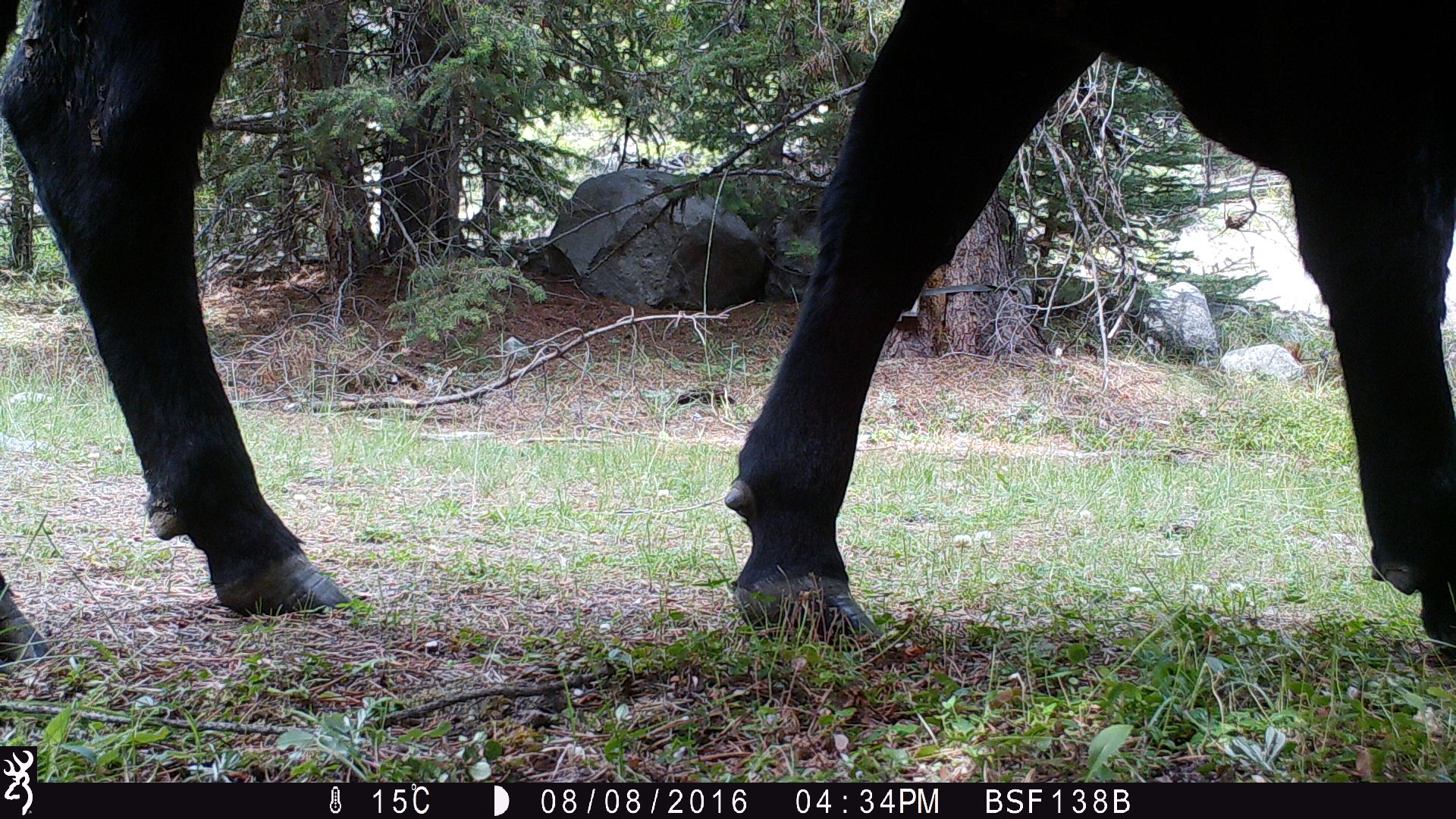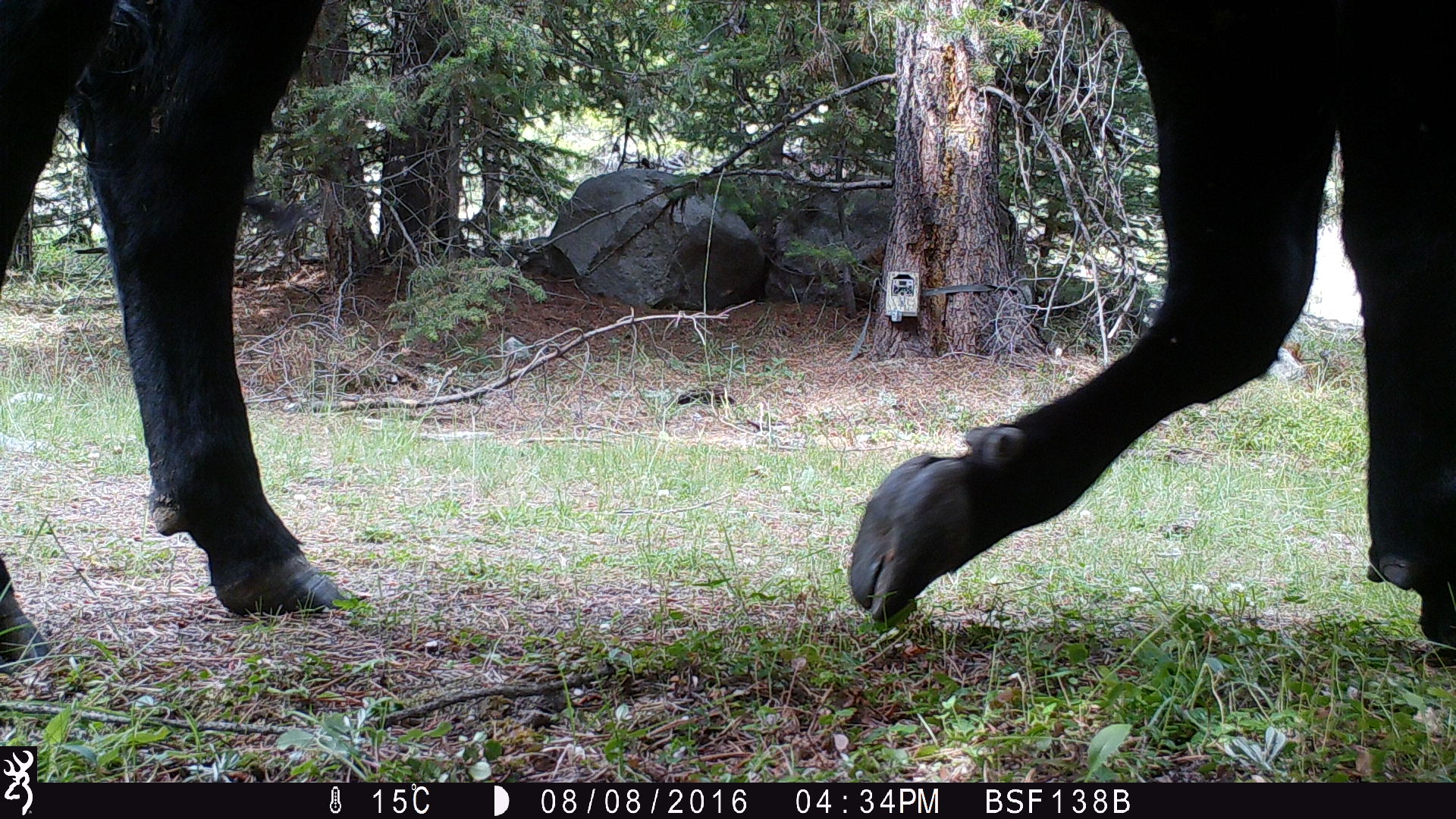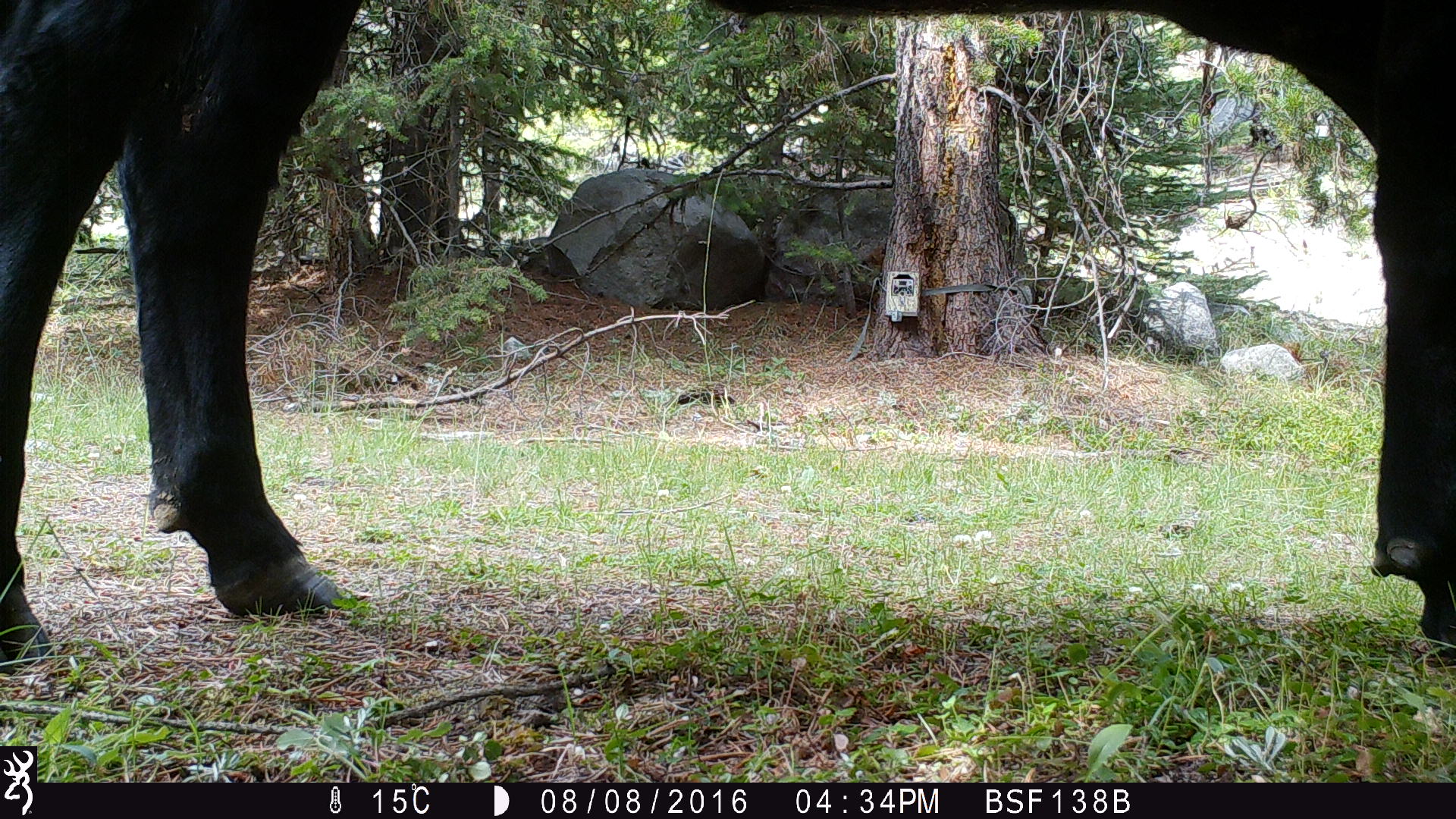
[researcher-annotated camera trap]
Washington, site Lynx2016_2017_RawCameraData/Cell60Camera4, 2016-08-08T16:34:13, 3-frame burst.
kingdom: Animalia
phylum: Chordata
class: Mammalia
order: Artiodactyla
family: Bovidae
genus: Bos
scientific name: Bos taurus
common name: domestic cattle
Domestic cattle (Bos taurus). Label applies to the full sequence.